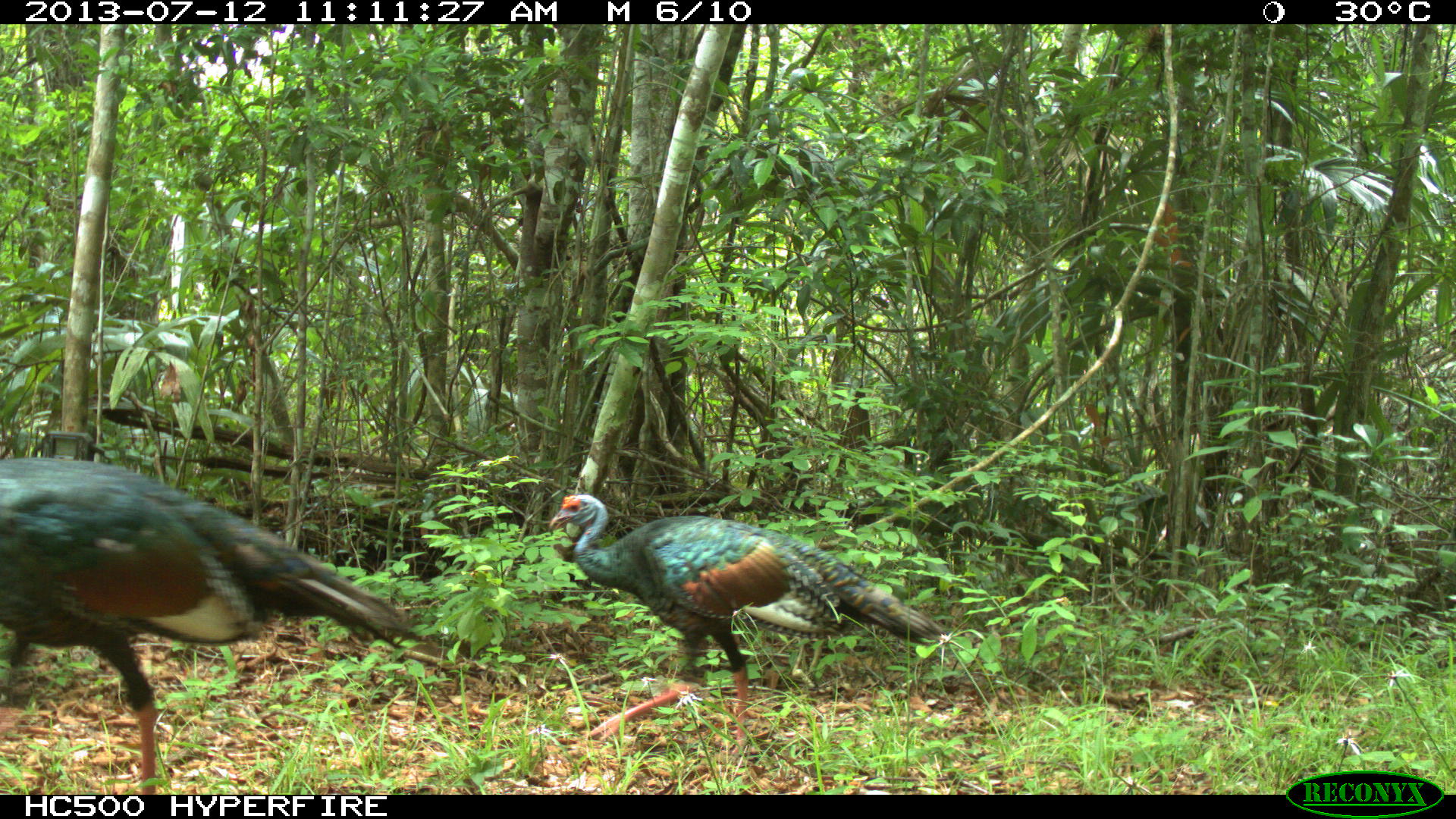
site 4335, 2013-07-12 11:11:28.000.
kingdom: Animalia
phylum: Chordata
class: Aves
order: Galliformes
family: Phasianidae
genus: Meleagris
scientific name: Meleagris ocellata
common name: ocellated turkey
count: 2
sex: female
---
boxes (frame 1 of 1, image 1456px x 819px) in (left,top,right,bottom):
meleagris ocellata: (0,454,410,794); (546,491,945,762)